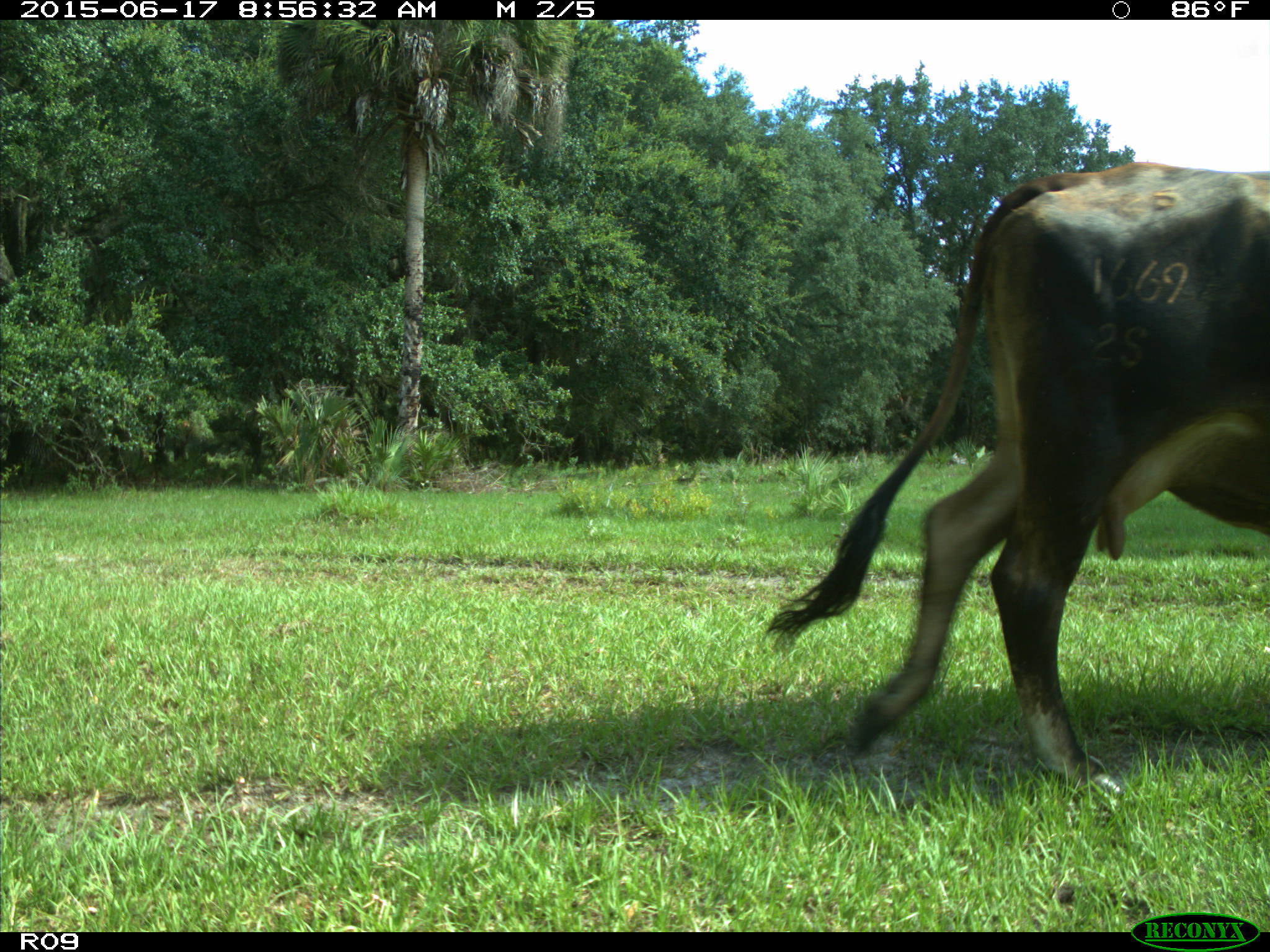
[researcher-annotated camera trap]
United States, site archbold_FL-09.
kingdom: Animalia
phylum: Chordata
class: Mammalia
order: Artiodactyla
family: Bovidae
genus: Bos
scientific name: Bos taurus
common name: domestic cow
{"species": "Bos taurus (domestic cow)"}